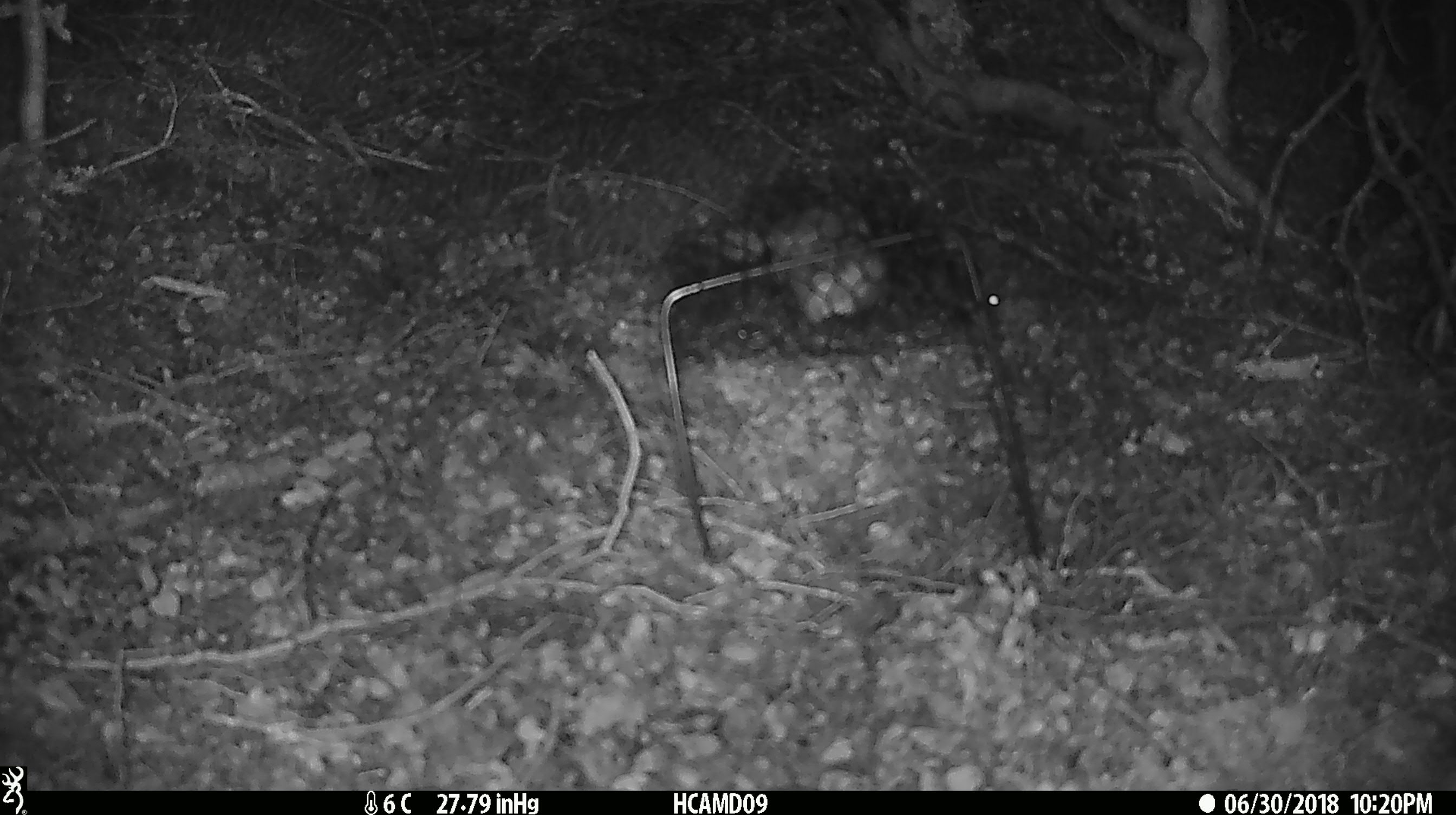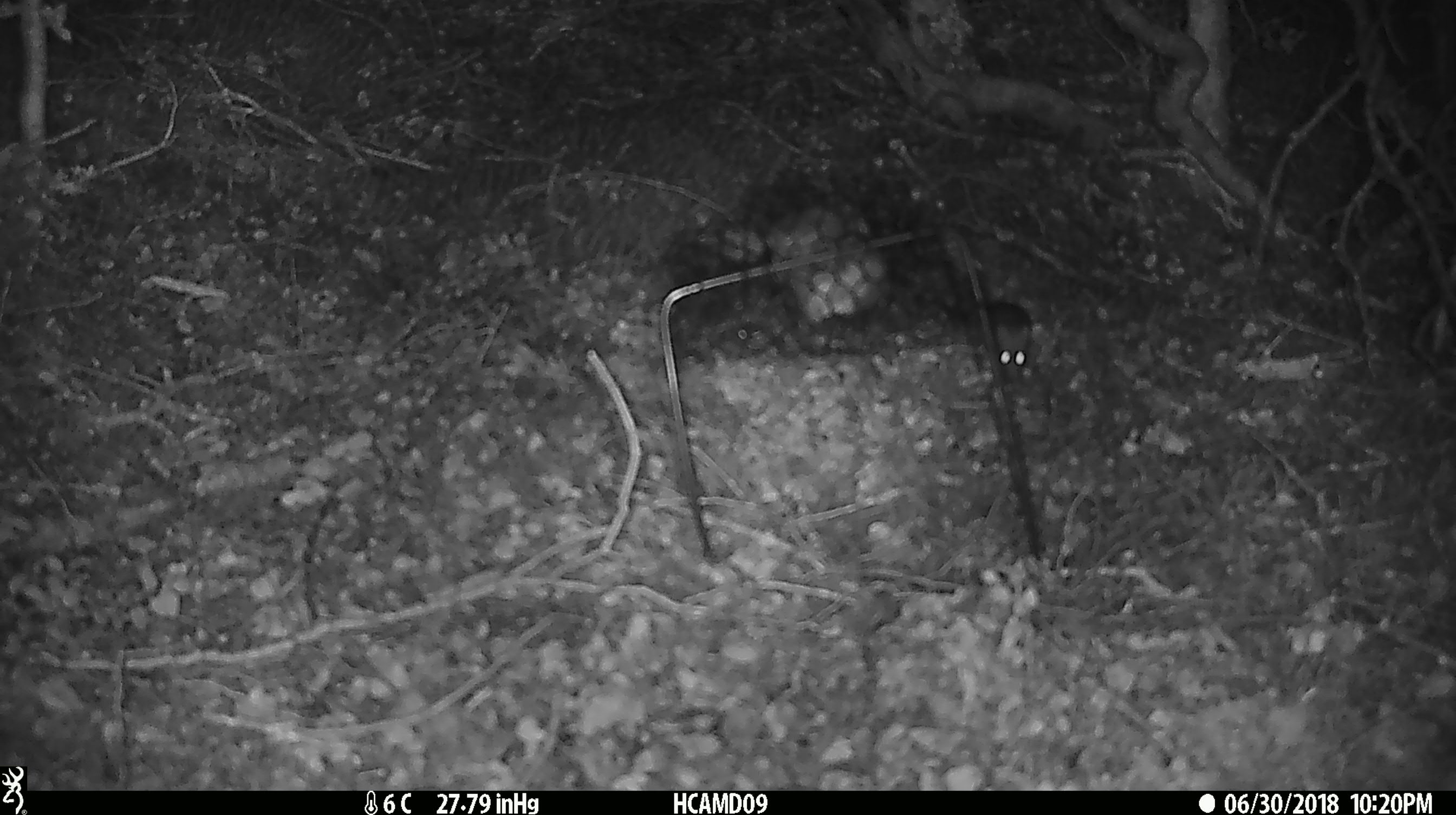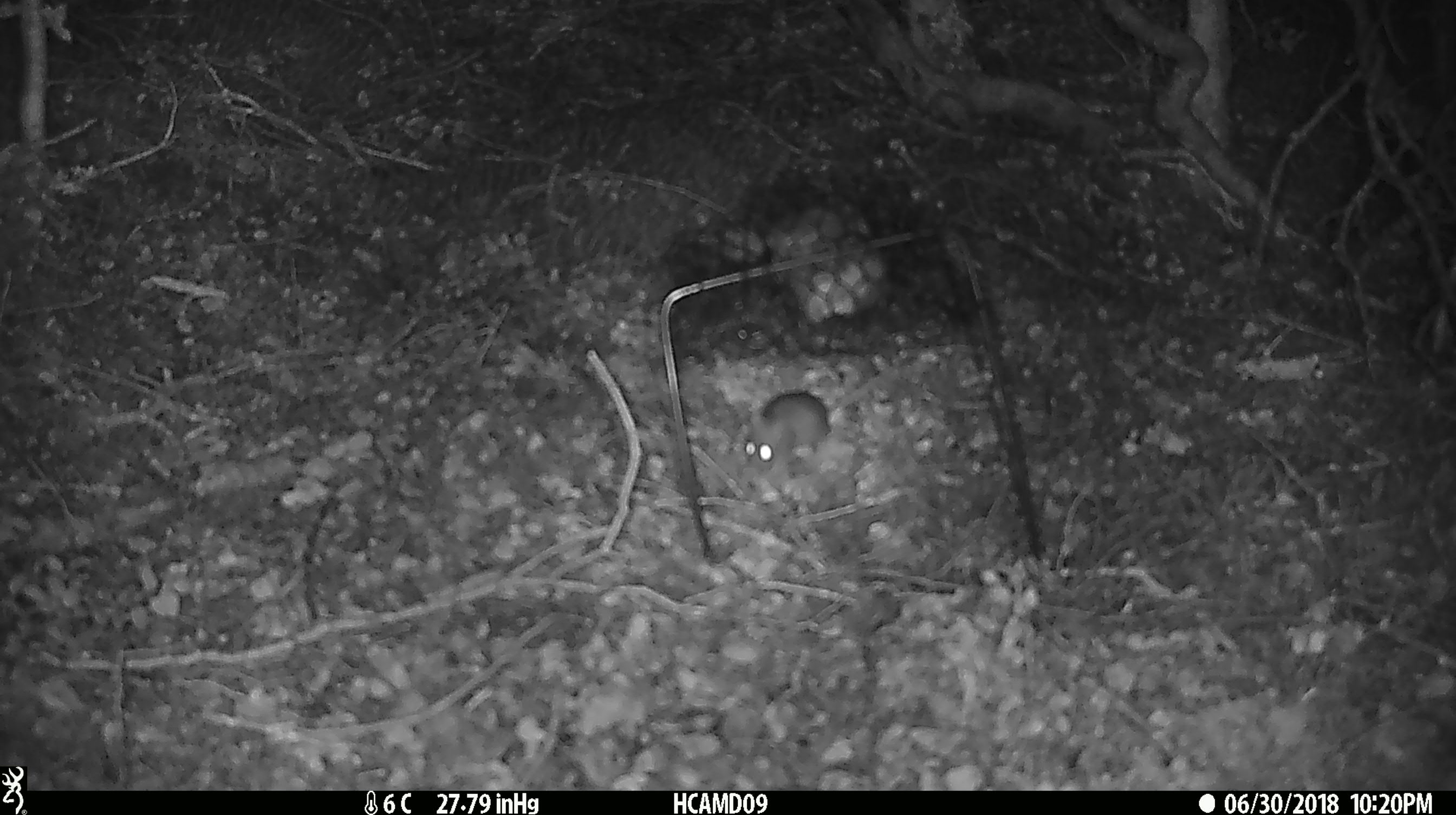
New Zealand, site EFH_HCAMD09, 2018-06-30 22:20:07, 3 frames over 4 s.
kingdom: Animalia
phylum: Chordata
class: Mammalia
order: Rodentia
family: Muridae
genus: Mus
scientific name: Mus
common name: mouse